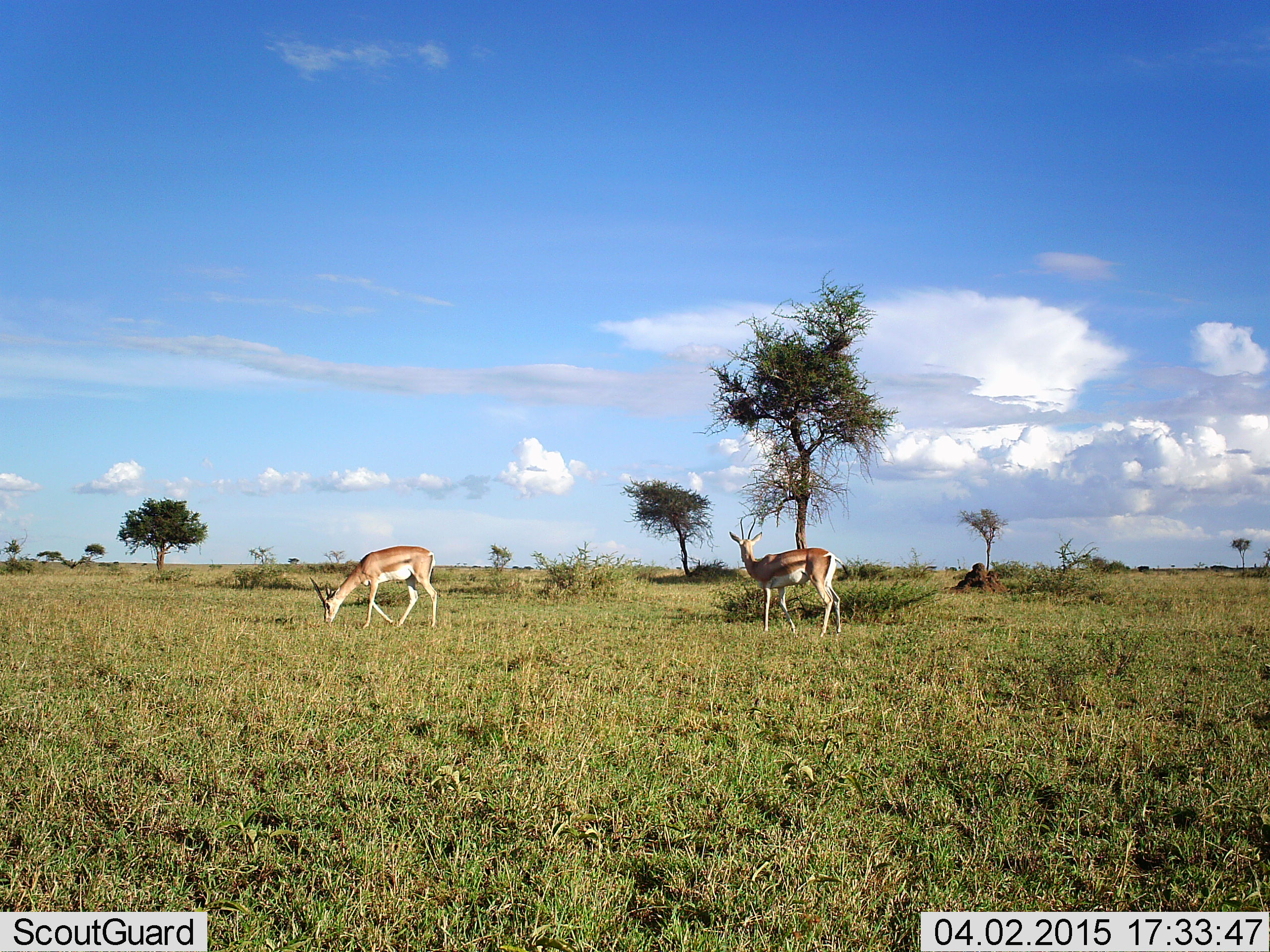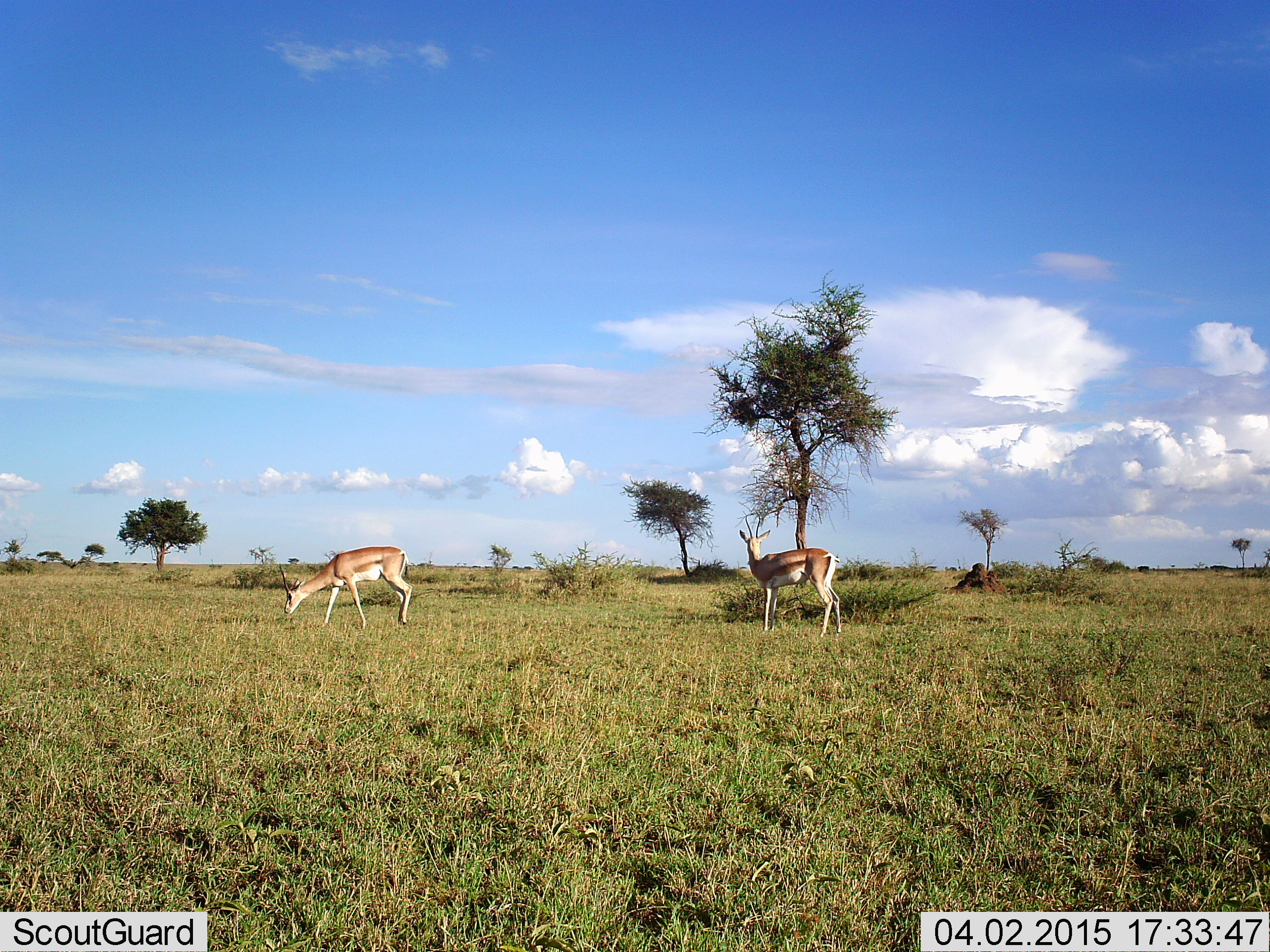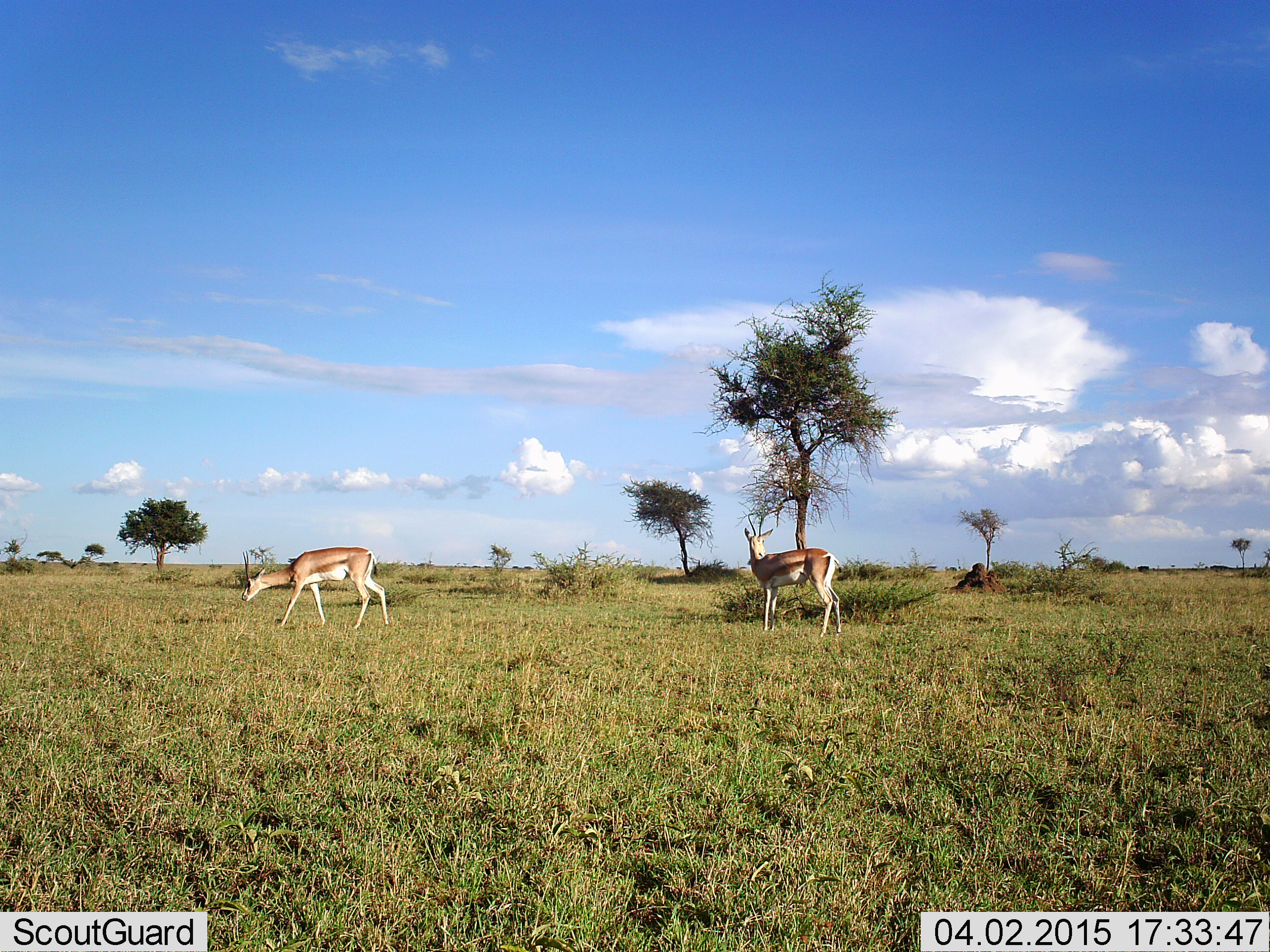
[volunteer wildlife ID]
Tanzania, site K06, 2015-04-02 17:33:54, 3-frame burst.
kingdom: Animalia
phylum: Chordata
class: Mammalia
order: Artiodactyla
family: Bovidae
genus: Nanger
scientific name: Nanger granti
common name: grant's gazelle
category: gazellegrants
Gazellegrants (grant's gazelle) (Nanger granti), count 2. Behavior (volunteer vote fractions): standing 80%, resting 0%, moving 40%, interacting 0%. Young present (vote fraction): 0%. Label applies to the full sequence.